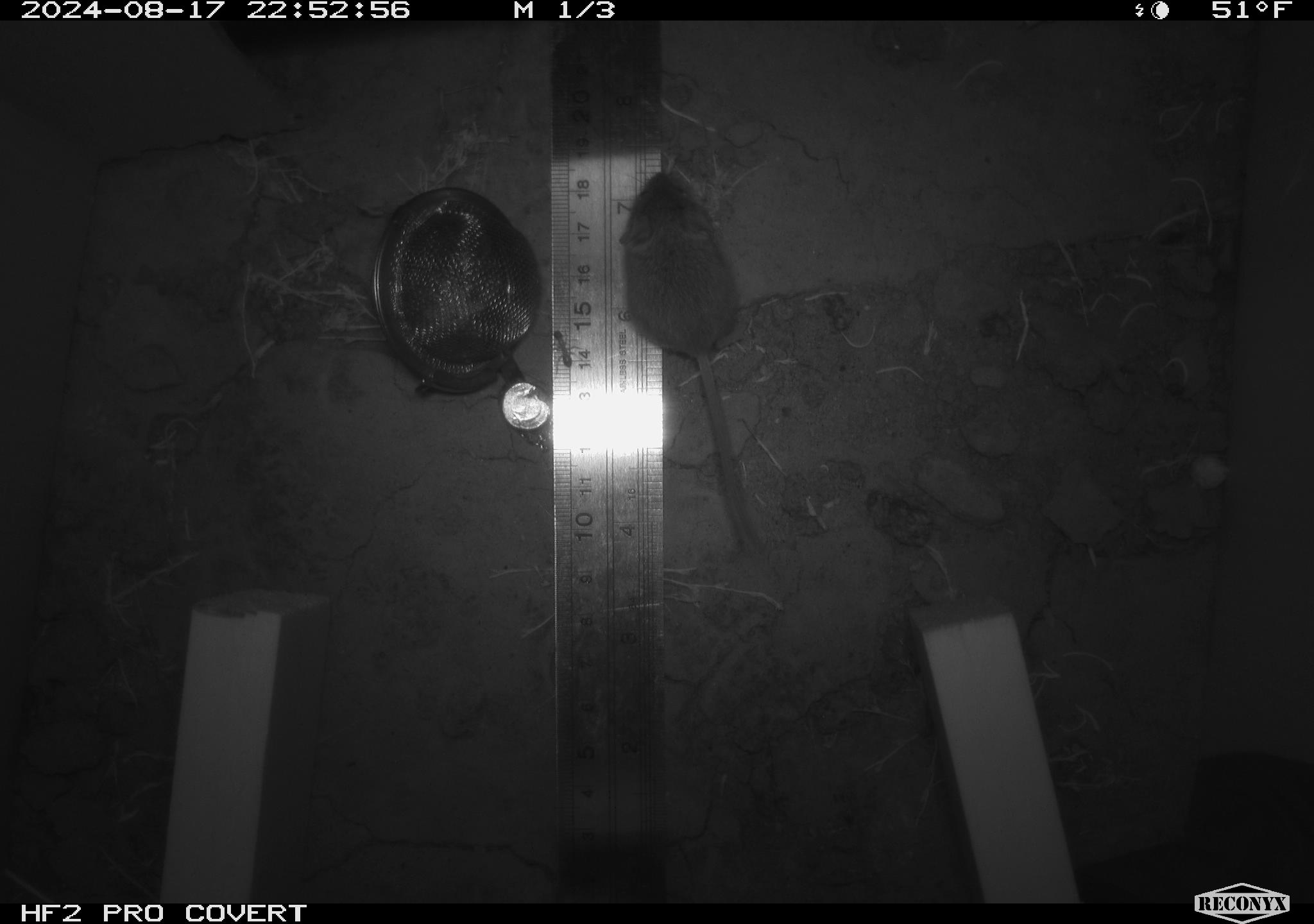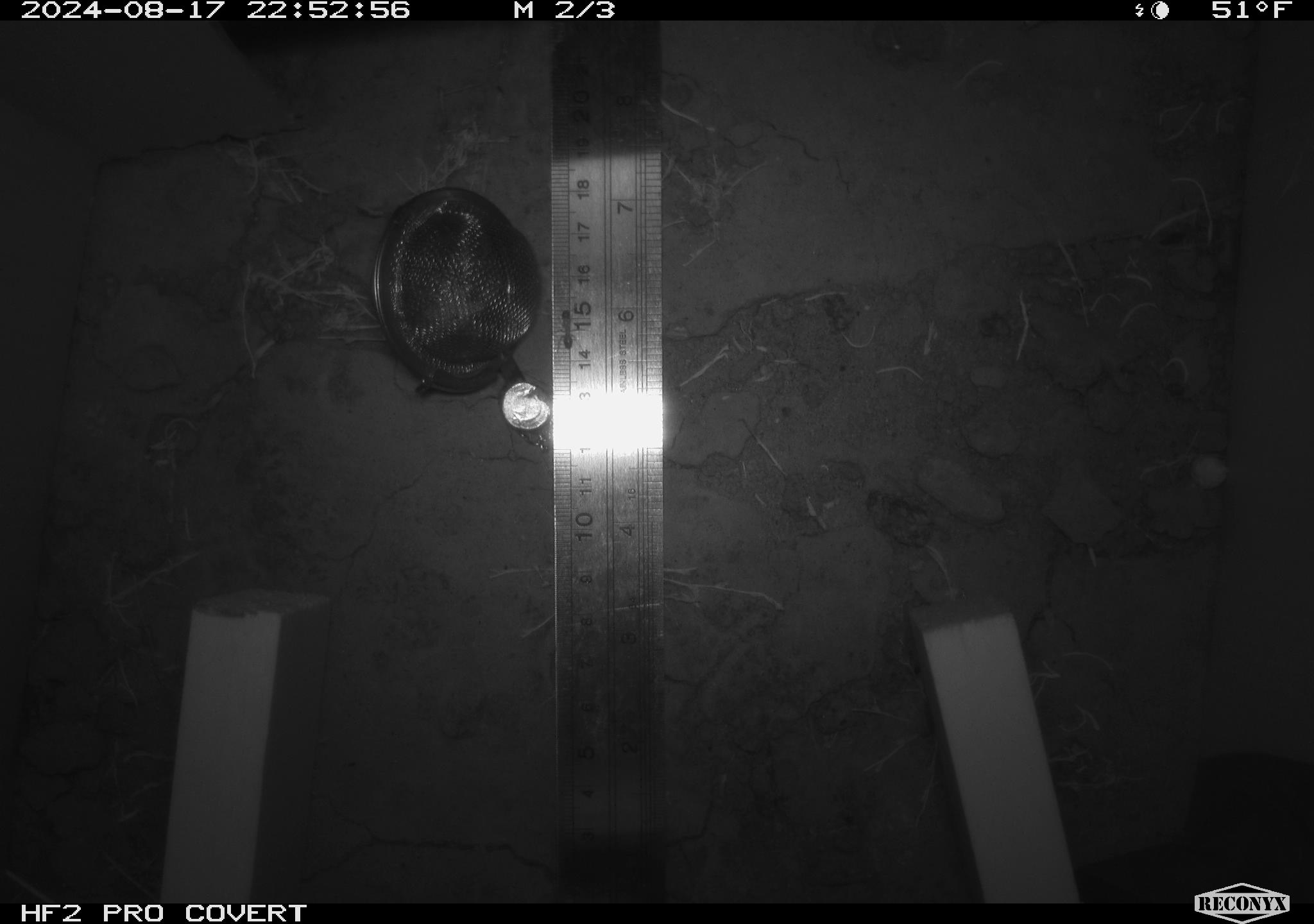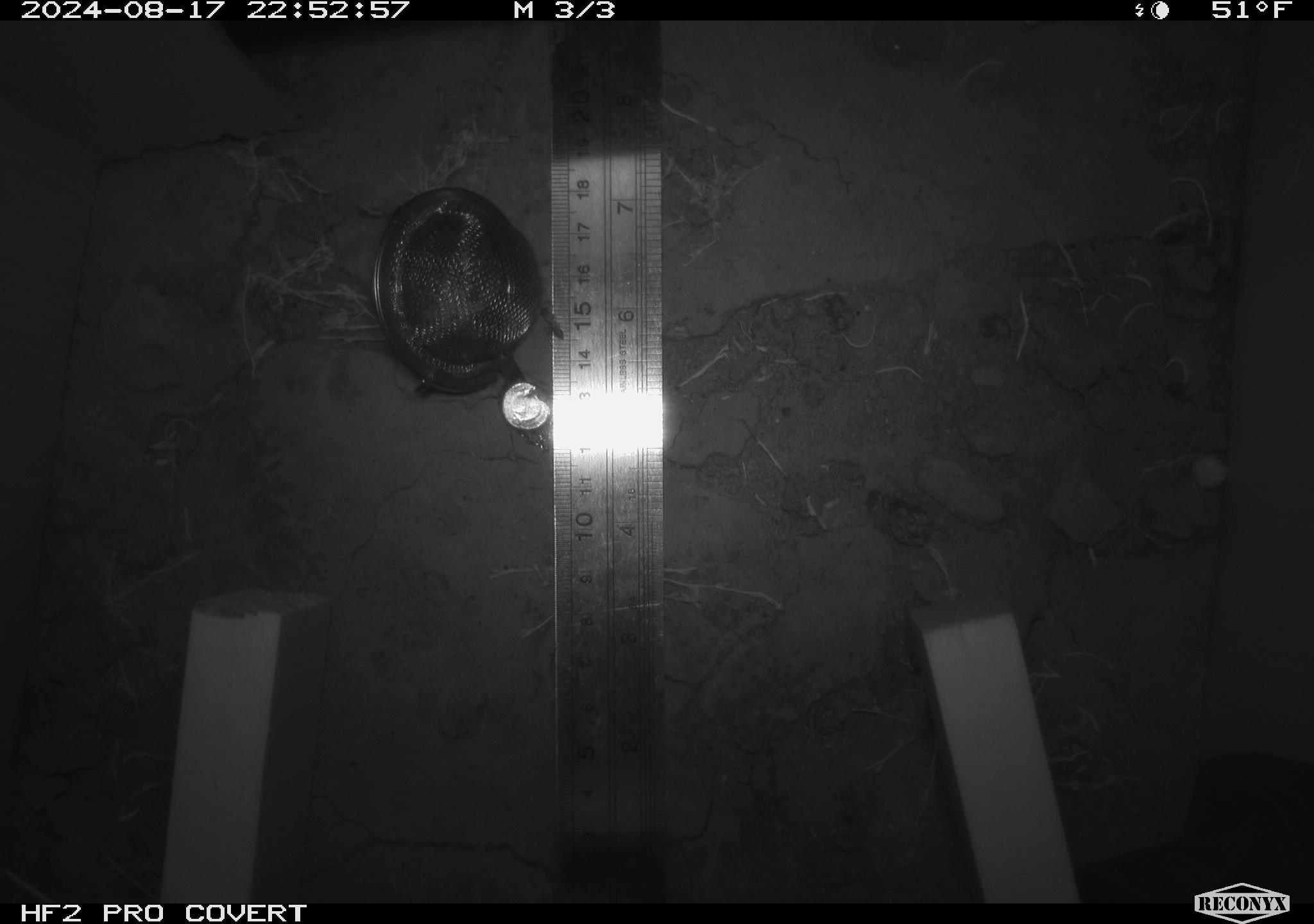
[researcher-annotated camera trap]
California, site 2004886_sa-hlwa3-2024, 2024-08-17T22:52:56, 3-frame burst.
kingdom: Animalia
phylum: Chordata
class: Mammalia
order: Rodentia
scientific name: Rodentia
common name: mouse species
Mouse species (Rodentia).